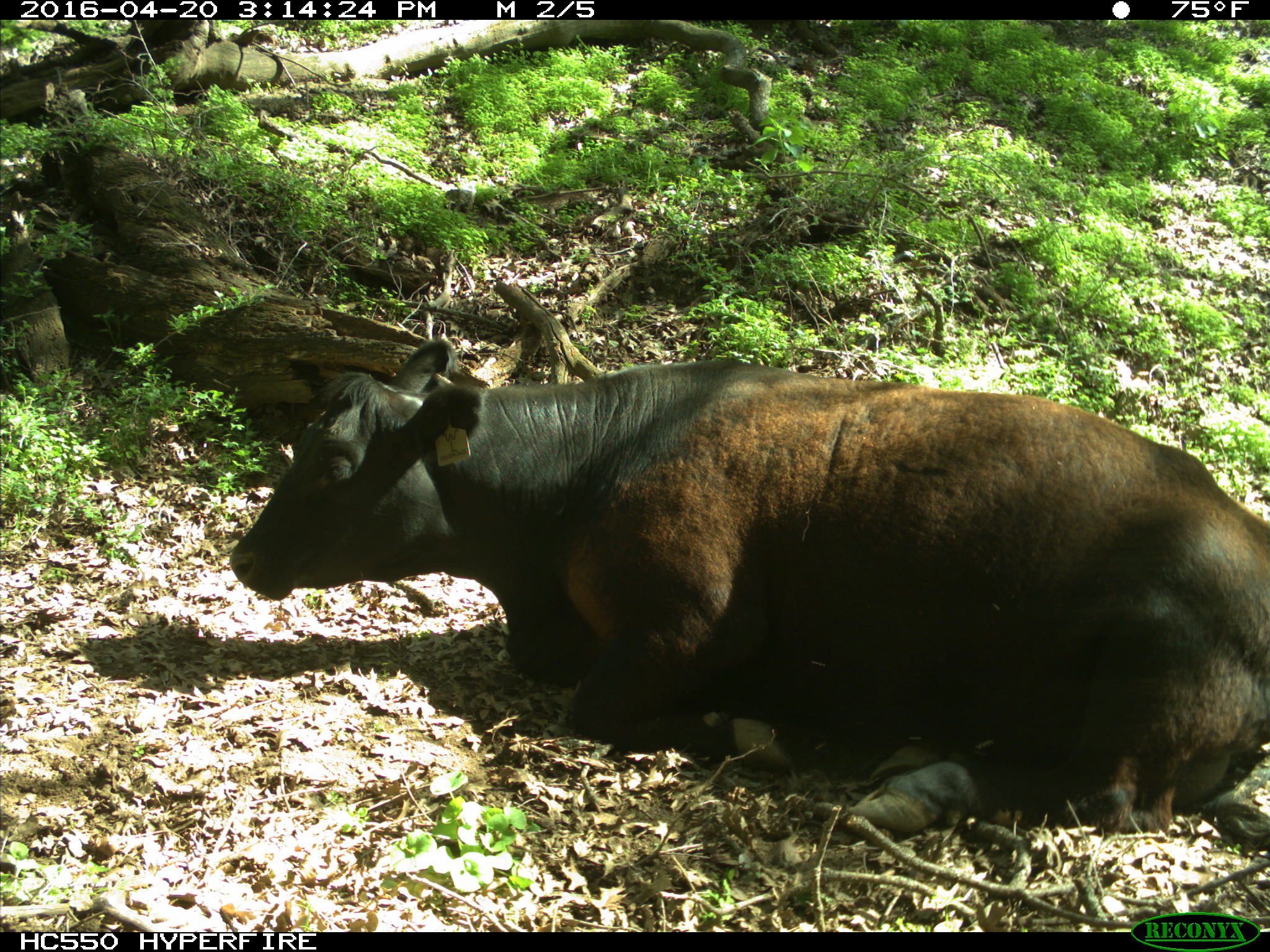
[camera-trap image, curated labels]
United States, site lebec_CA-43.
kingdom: Animalia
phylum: Chordata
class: Mammalia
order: Artiodactyla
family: Bovidae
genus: Bos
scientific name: Bos taurus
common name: domestic cow